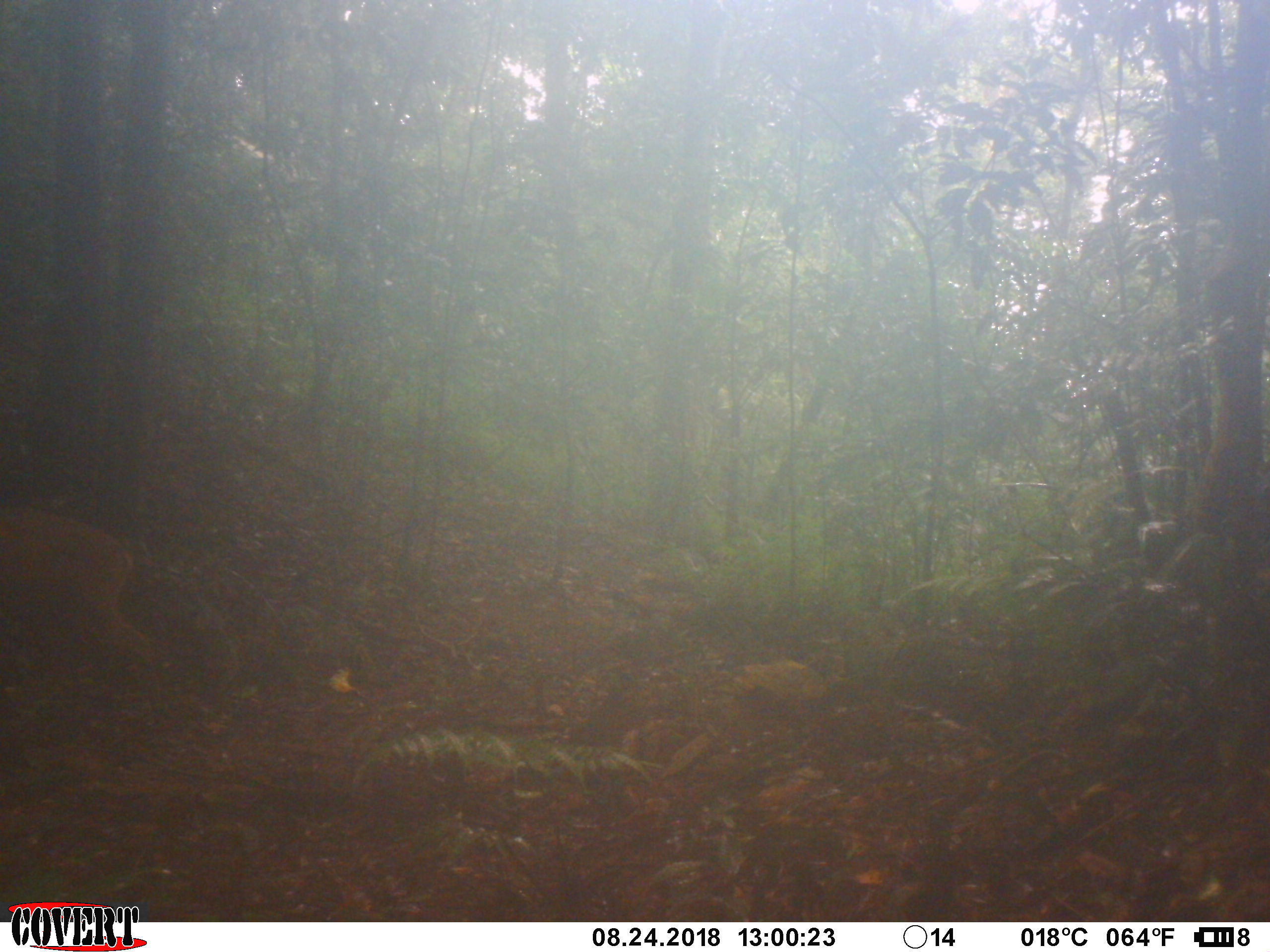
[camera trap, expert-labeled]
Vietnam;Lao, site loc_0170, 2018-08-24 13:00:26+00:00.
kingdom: Animalia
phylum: Chordata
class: Mammalia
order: Artiodactyla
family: Cervidae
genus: Muntiacus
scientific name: Muntiacus vuquangensis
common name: large-antlered muntjac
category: large antlered muntjac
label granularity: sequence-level